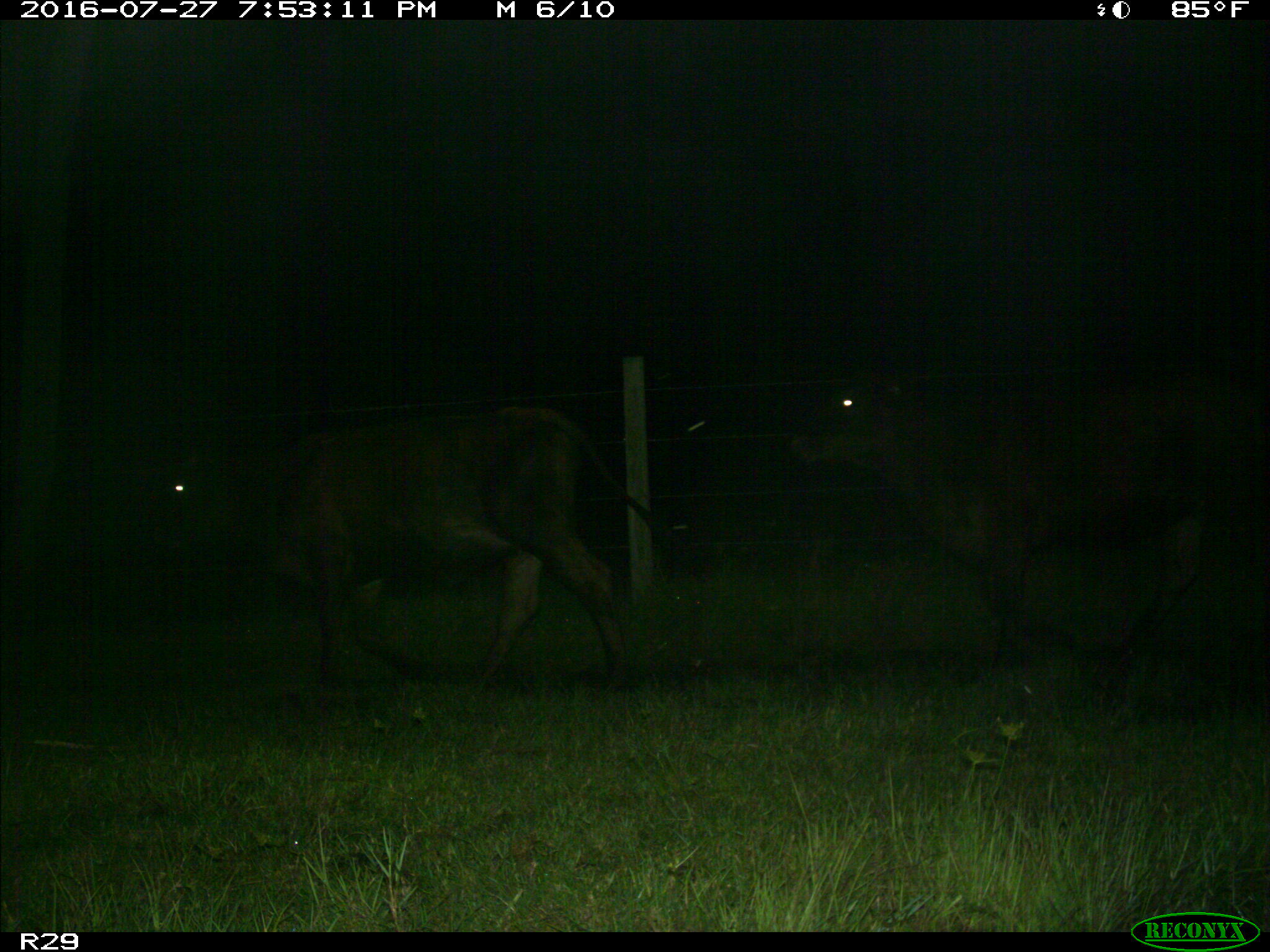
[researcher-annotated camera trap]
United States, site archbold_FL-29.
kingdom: Animalia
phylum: Chordata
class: Mammalia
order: Artiodactyla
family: Bovidae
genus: Bos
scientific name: Bos taurus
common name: domestic cow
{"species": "Bos taurus (domestic cow)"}